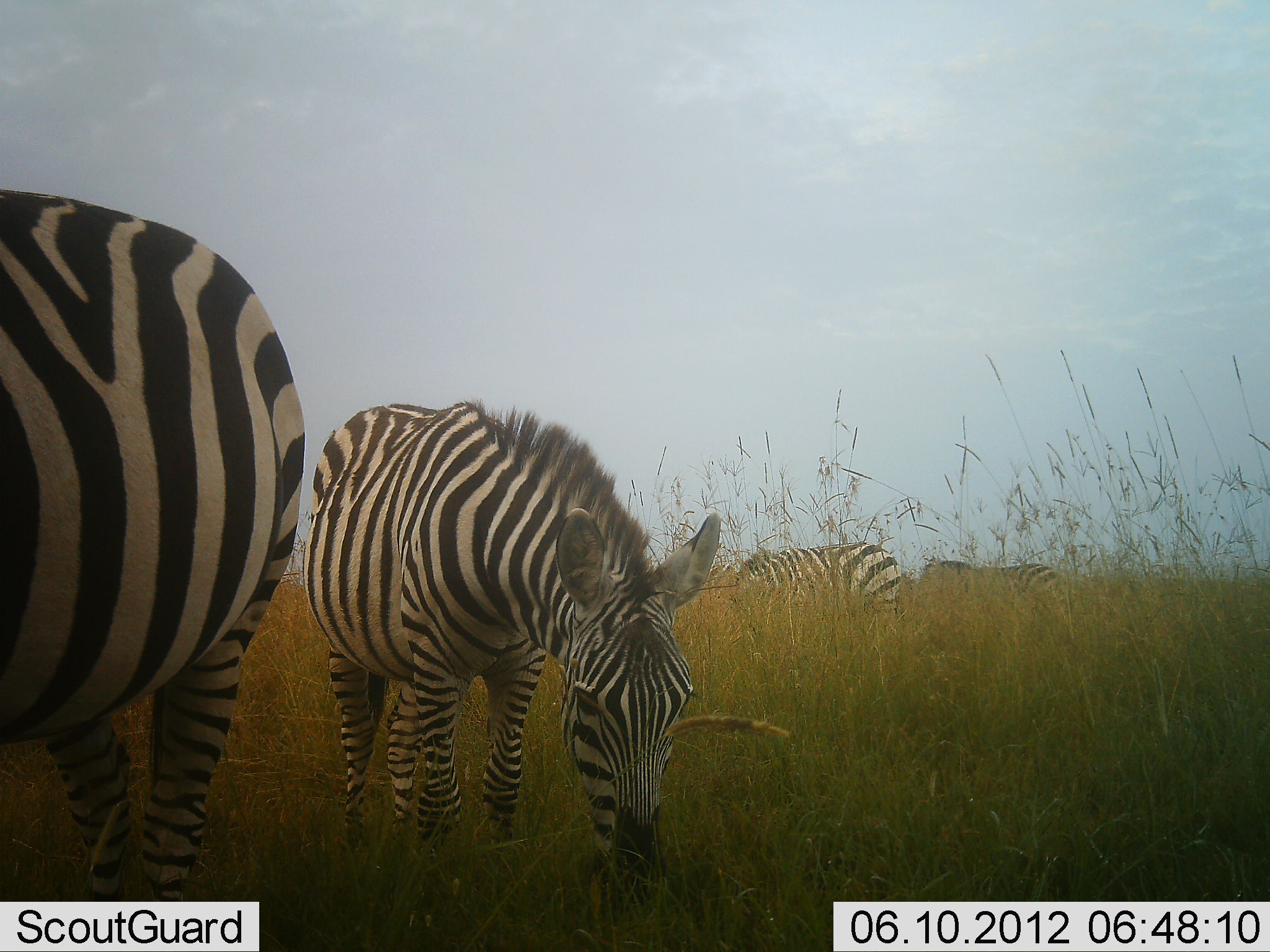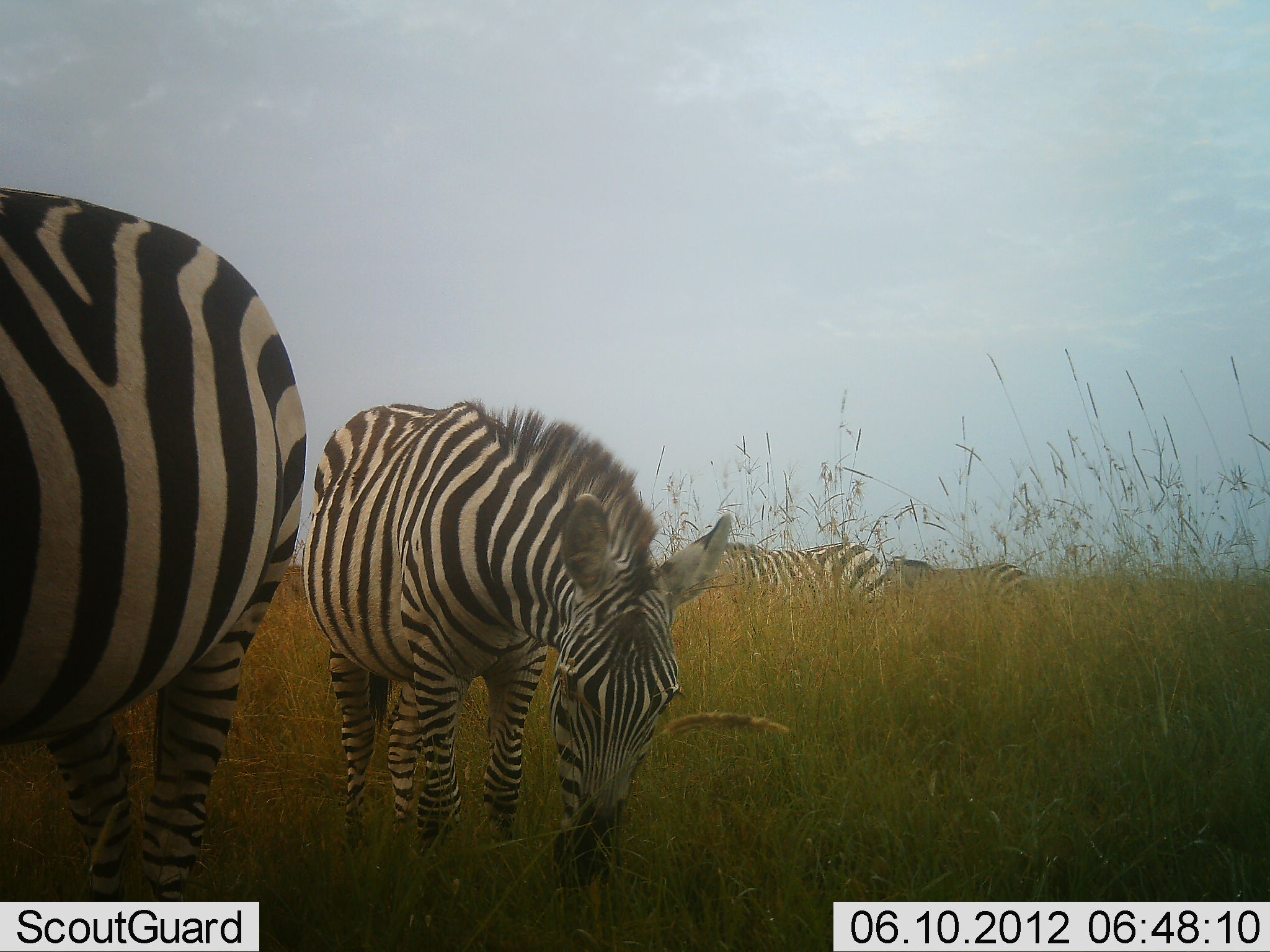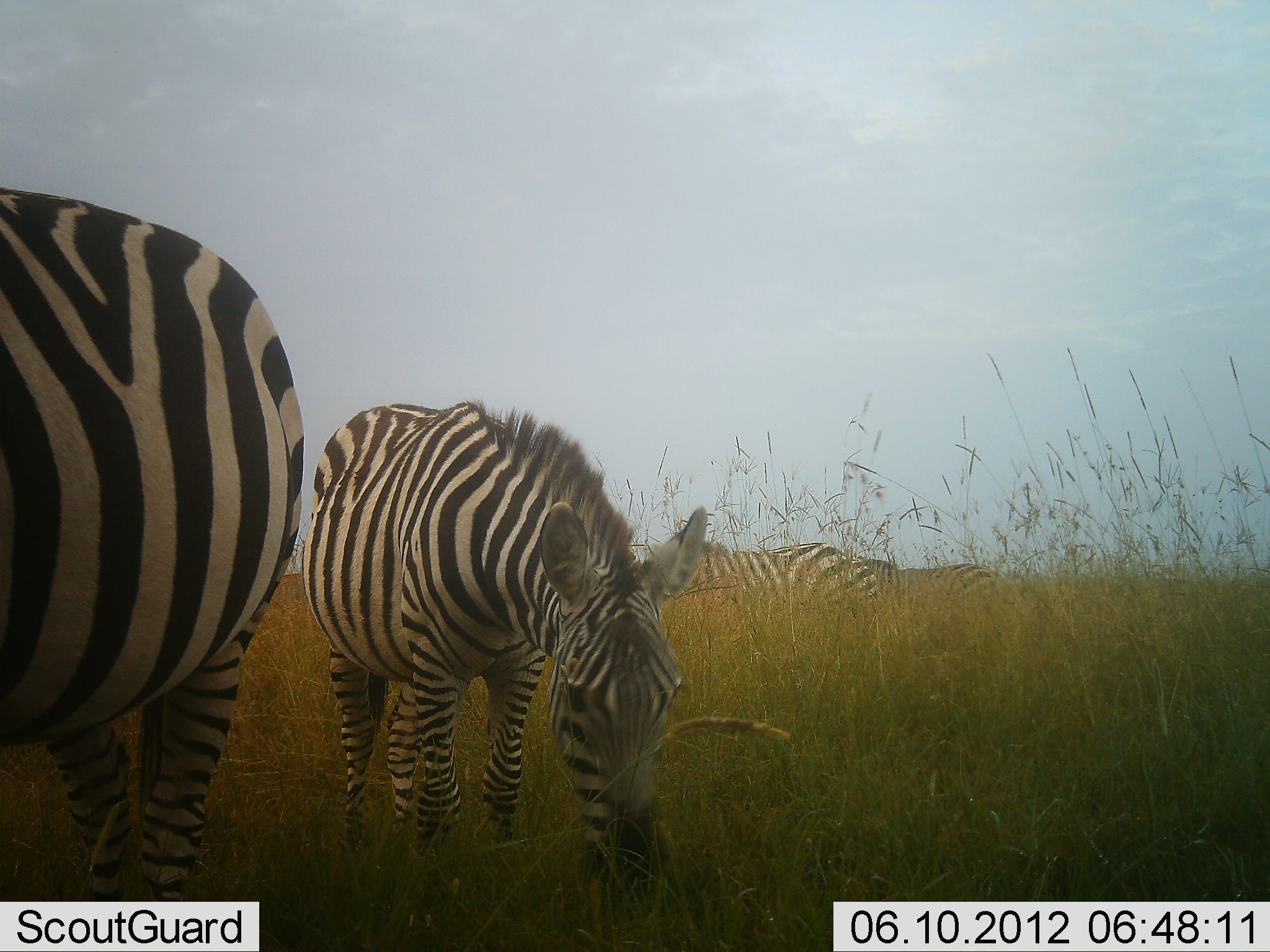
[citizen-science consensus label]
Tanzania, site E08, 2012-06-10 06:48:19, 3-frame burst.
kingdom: Animalia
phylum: Chordata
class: Mammalia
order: Perissodactyla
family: Equidae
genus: Equus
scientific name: Equus quagga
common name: plains zebra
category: zebra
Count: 4.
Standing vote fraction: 50%.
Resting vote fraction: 0%.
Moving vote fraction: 40%.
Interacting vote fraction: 0%.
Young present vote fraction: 10%.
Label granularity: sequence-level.